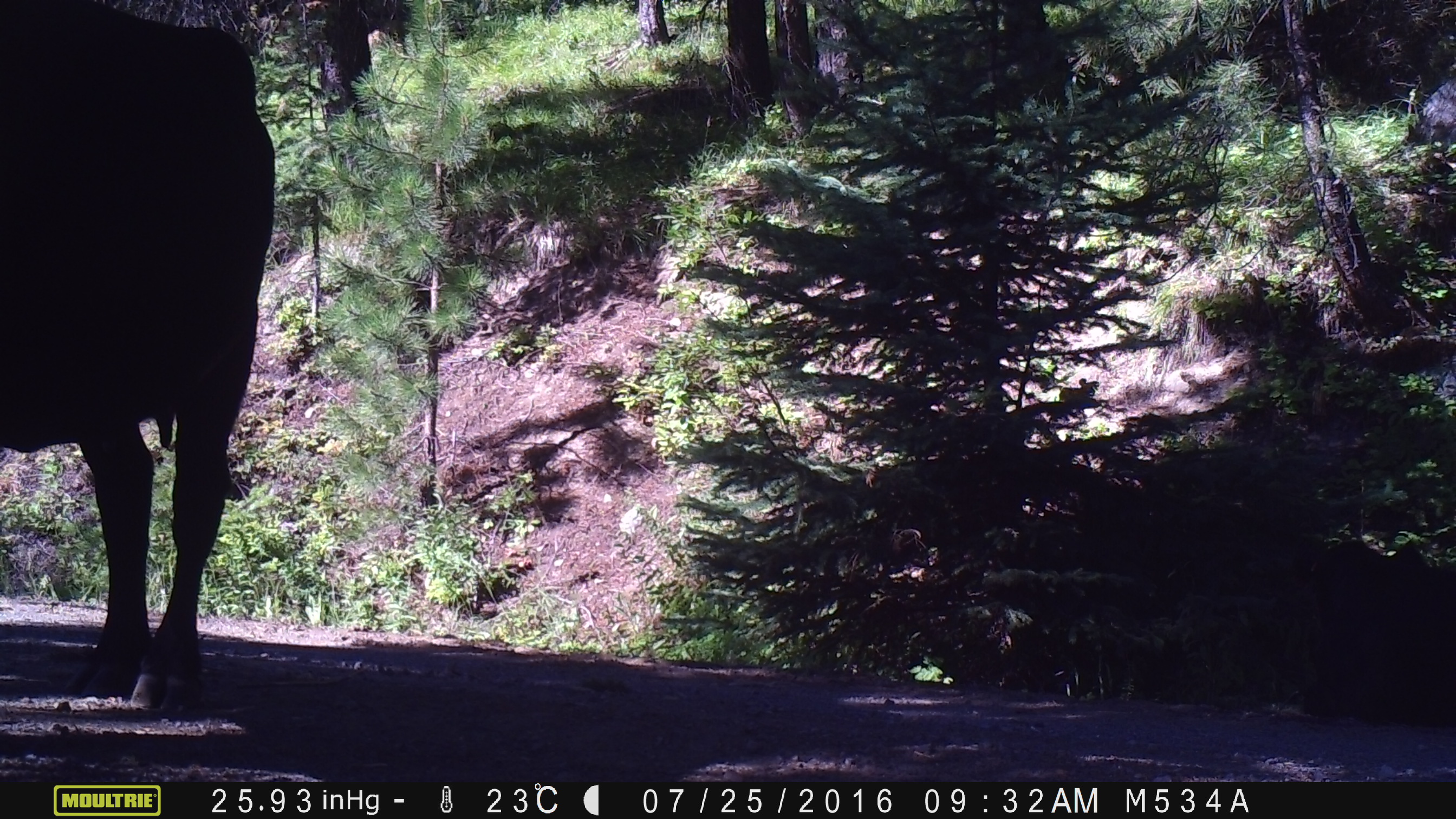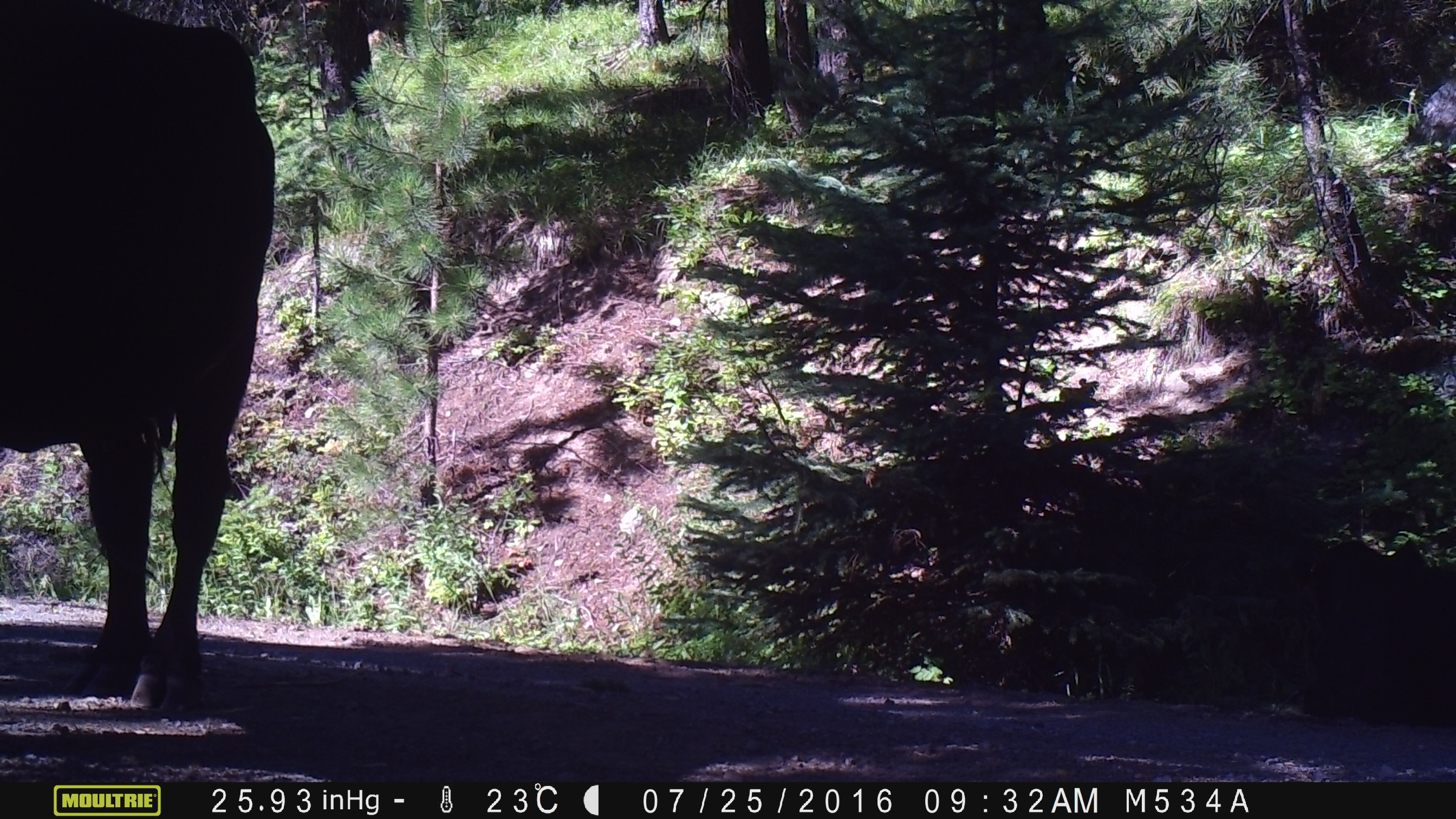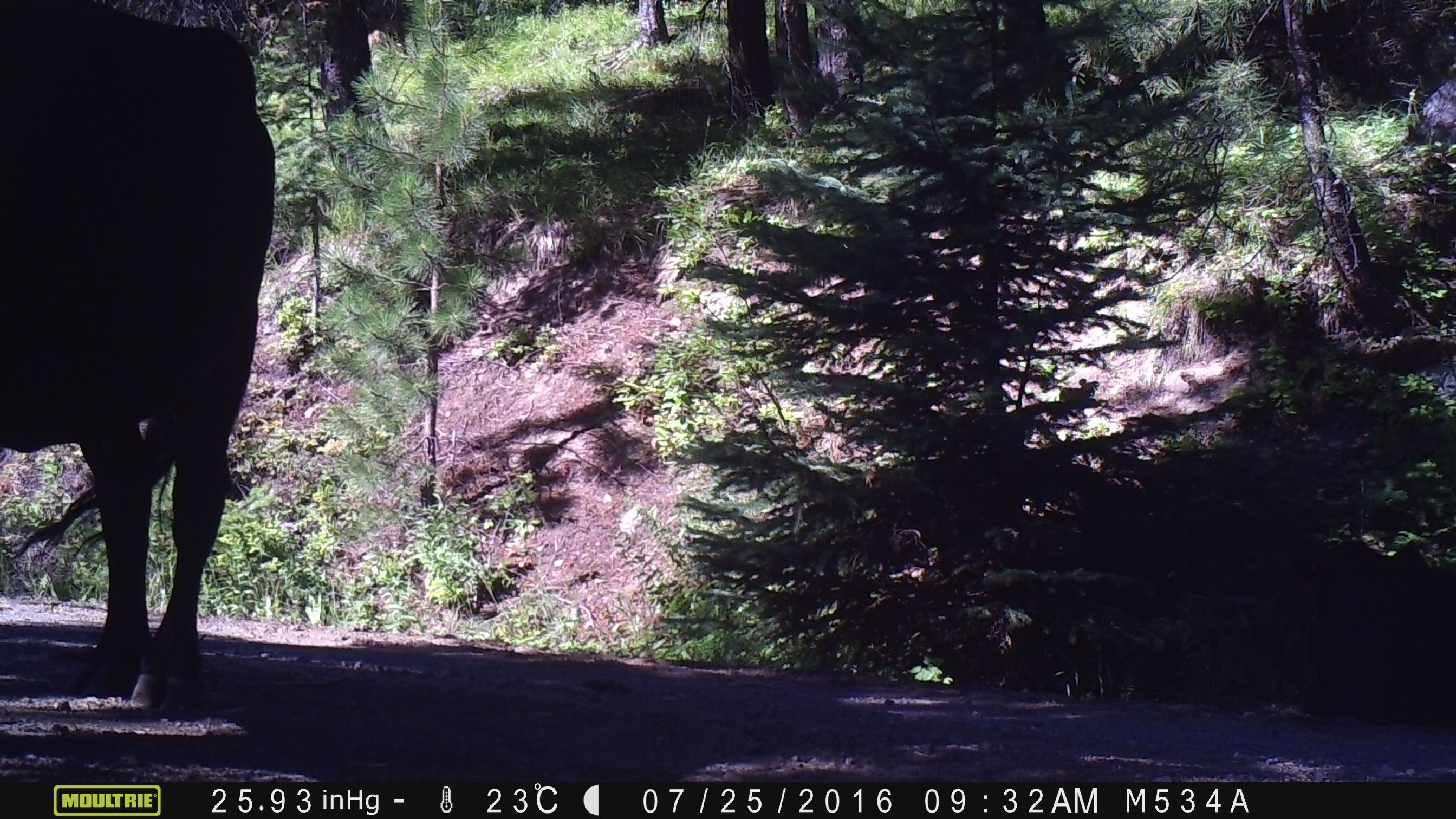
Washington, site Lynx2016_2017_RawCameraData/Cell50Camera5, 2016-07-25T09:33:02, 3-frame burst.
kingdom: Animalia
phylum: Chordata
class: Mammalia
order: Artiodactyla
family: Bovidae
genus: Bos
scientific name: Bos taurus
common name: domestic cattle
Domestic cattle (Bos taurus). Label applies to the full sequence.